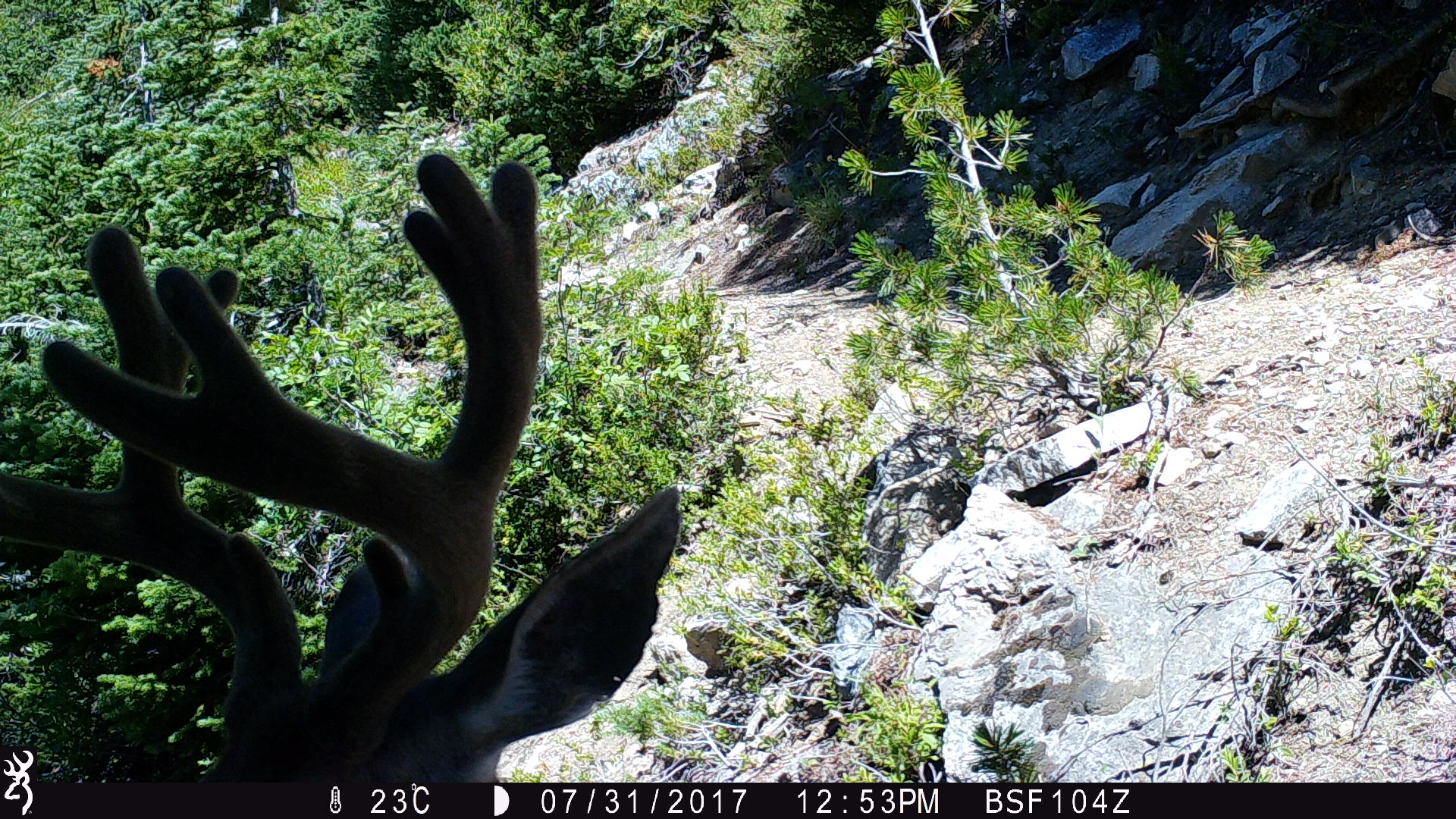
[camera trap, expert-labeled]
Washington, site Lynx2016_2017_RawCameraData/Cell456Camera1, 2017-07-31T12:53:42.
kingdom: Animalia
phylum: Chordata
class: Mammalia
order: Artiodactyla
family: Cervidae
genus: Odocoileus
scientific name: Odocoileus hemionus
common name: mule deer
Odocoileus hemionus (mule deer). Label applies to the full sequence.